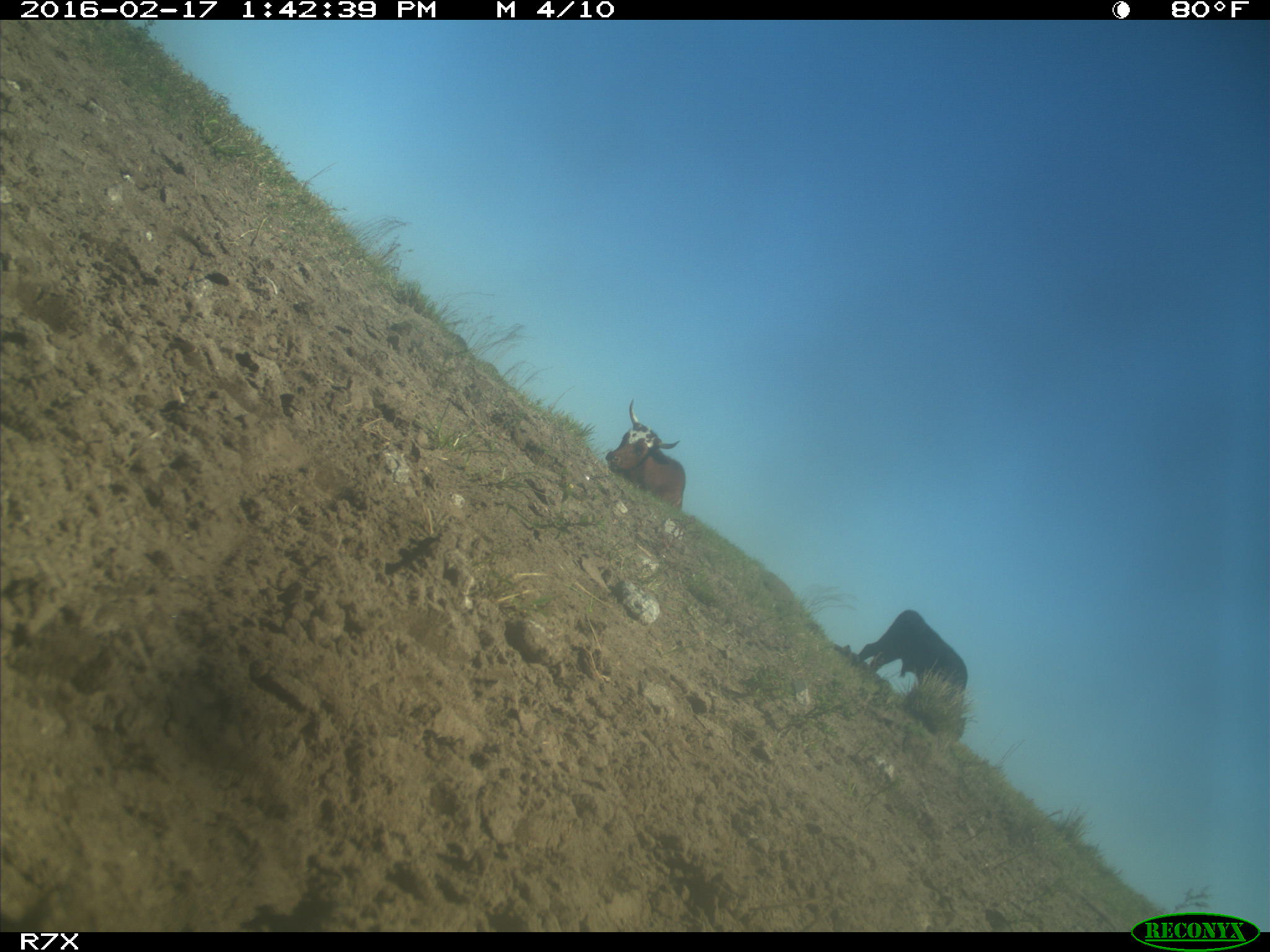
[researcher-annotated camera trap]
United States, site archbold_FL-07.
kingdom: Animalia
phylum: Chordata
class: Mammalia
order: Artiodactyla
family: Bovidae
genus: Bos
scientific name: Bos taurus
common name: domestic cow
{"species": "Bos taurus (domestic cow)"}